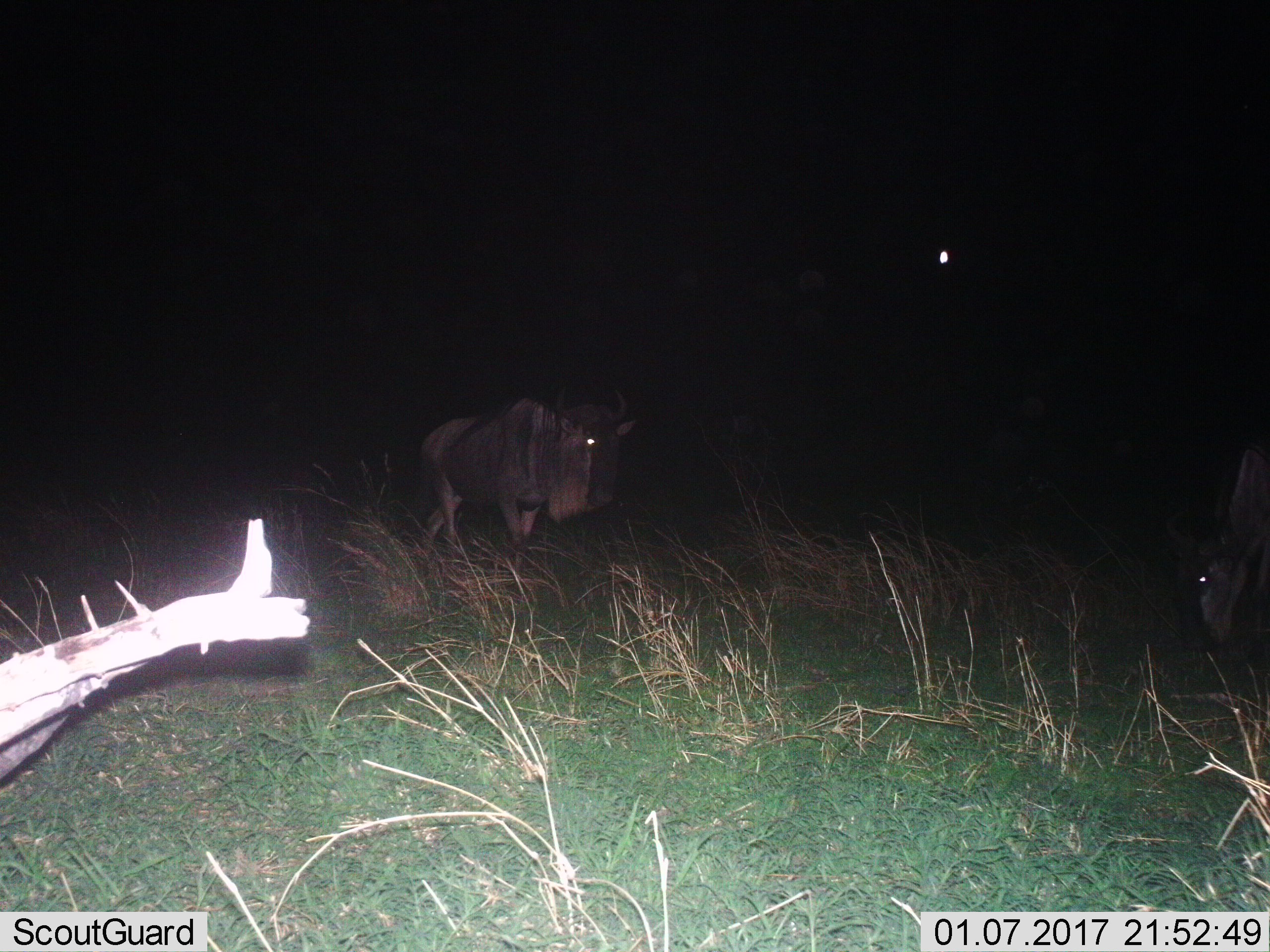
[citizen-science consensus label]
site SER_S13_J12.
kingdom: Animalia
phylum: Chordata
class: Mammalia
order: Artiodactyla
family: Bovidae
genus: Connochaetes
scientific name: Connochaetes taurinus taurinus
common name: blue wildebeest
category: wildebeestblue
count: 2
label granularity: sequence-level